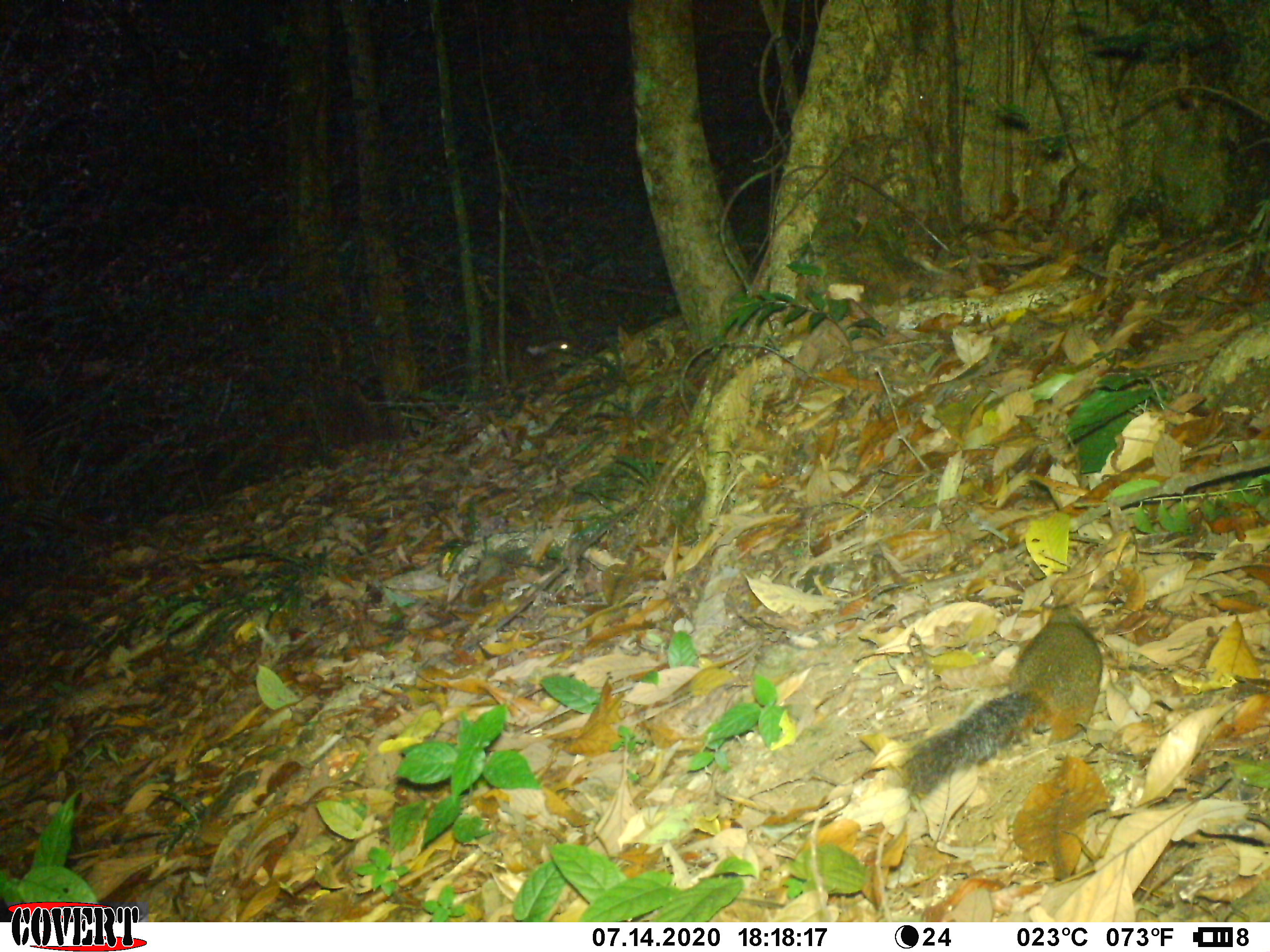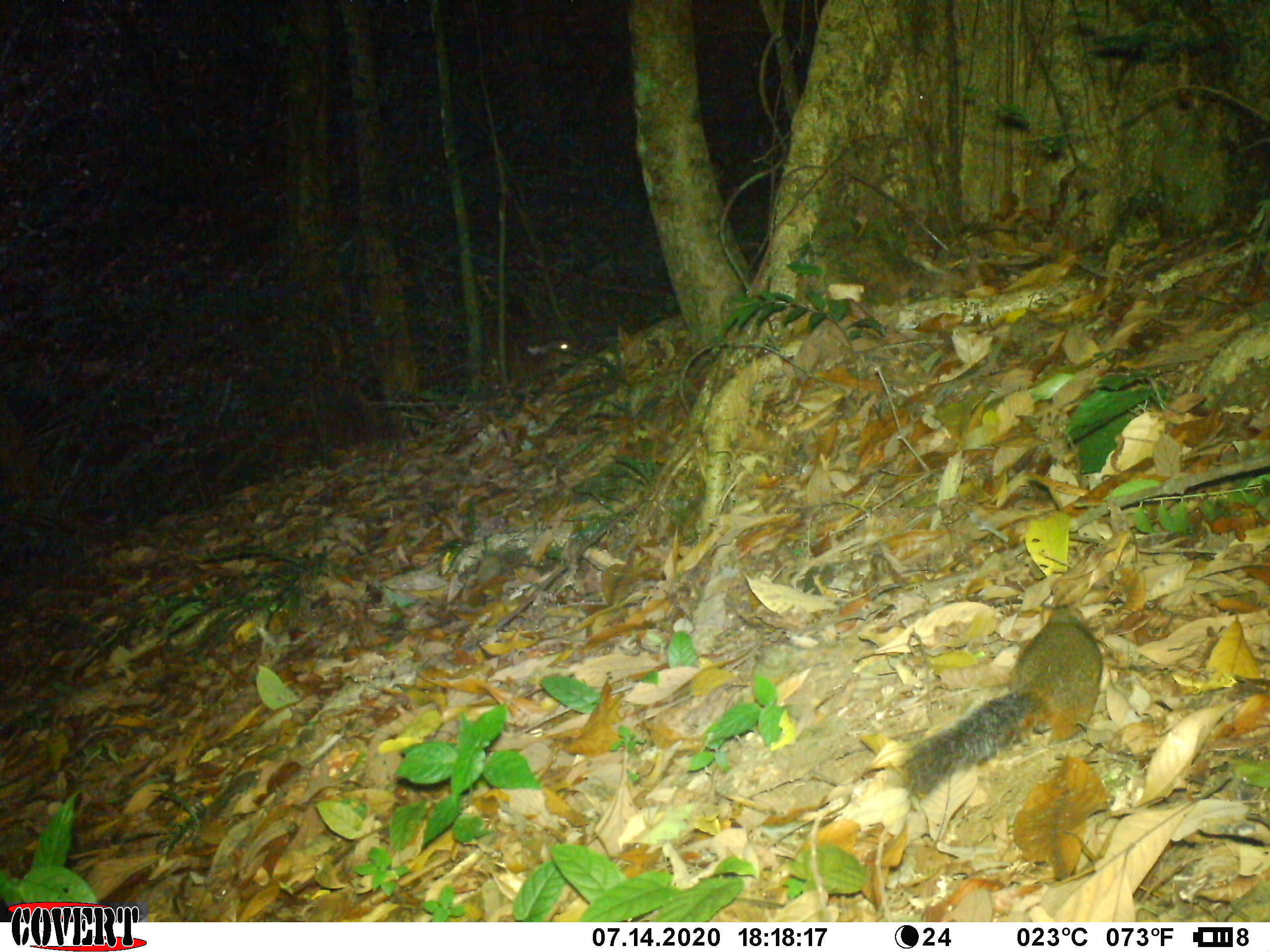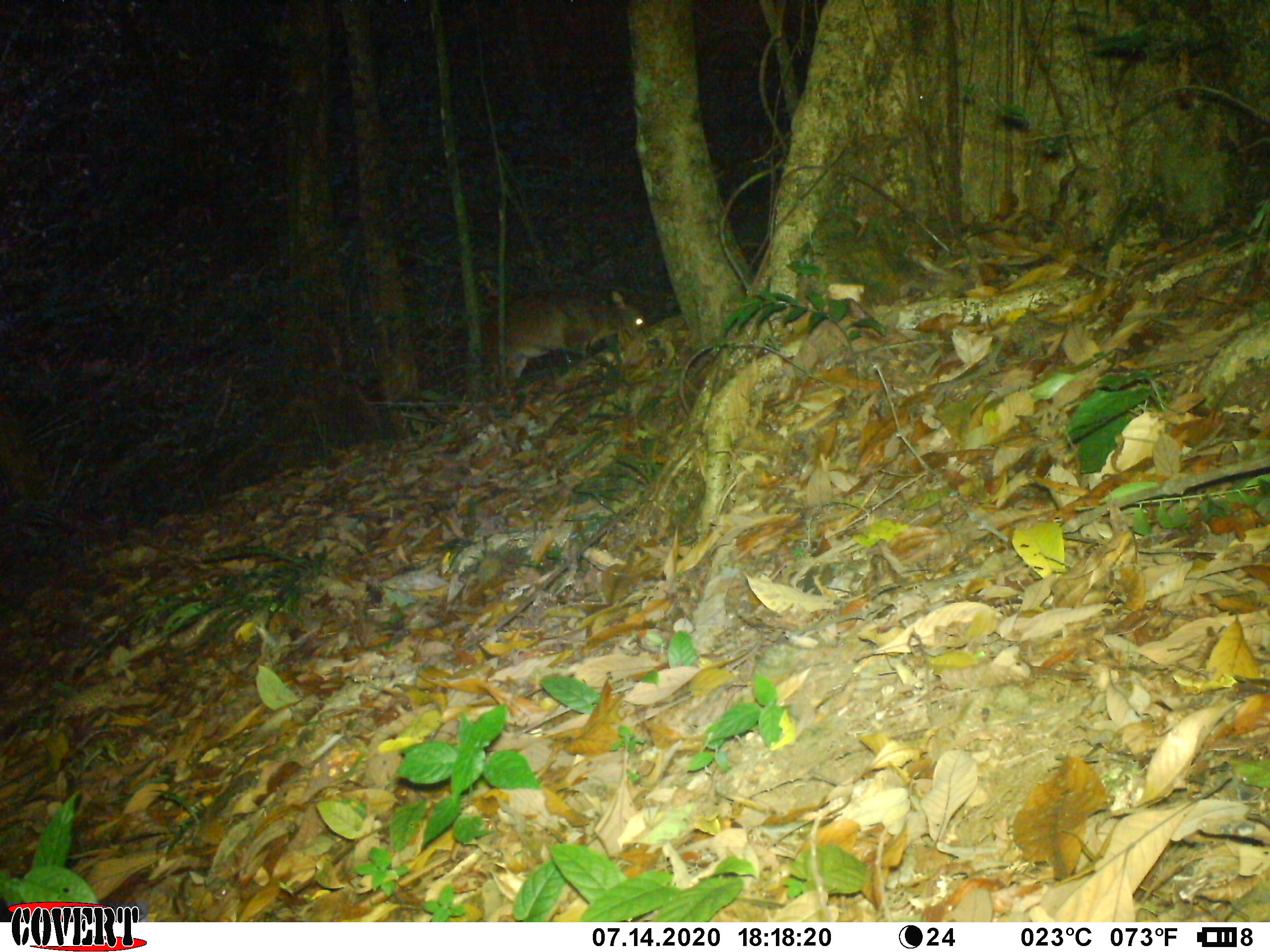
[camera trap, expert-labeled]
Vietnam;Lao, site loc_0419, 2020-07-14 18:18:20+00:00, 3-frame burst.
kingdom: Animalia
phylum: Chordata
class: Mammalia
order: Artiodactyla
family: Cervidae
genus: Muntiacus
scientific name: Muntiacus vuquangensis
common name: large-antlered muntjac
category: large antlered muntjac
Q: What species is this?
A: Large antlered muntjac (large-antlered muntjac) (Muntiacus vuquangensis).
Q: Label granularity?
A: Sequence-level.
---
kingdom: Animalia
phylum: Chordata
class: Mammalia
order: Rodentia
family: Sciuridae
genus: Dremomys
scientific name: Dremomys rufigenis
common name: red-cheeked squirrel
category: red cheeked squirrel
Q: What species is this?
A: Red cheeked squirrel (red-cheeked squirrel) (Dremomys rufigenis).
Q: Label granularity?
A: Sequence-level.